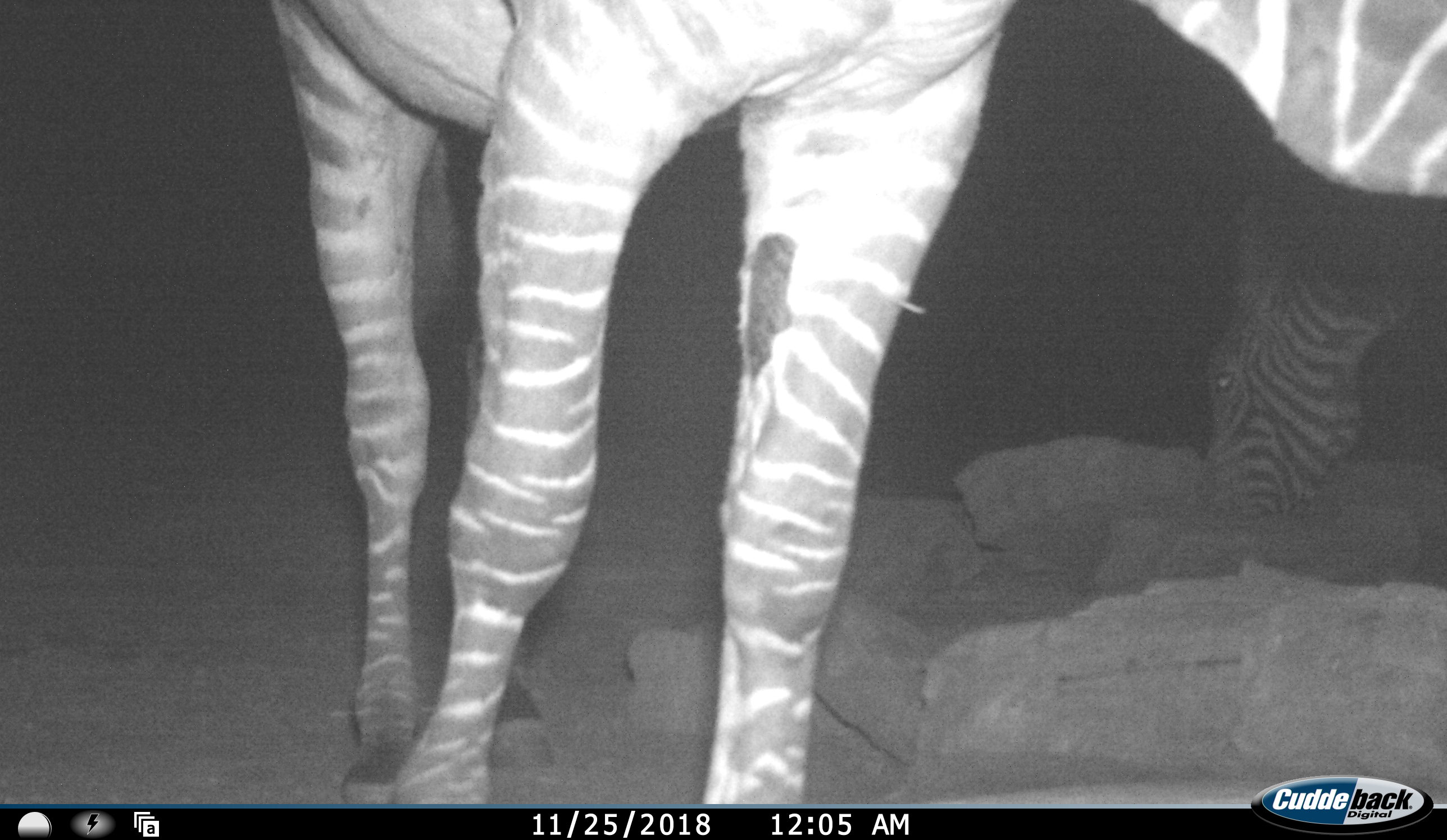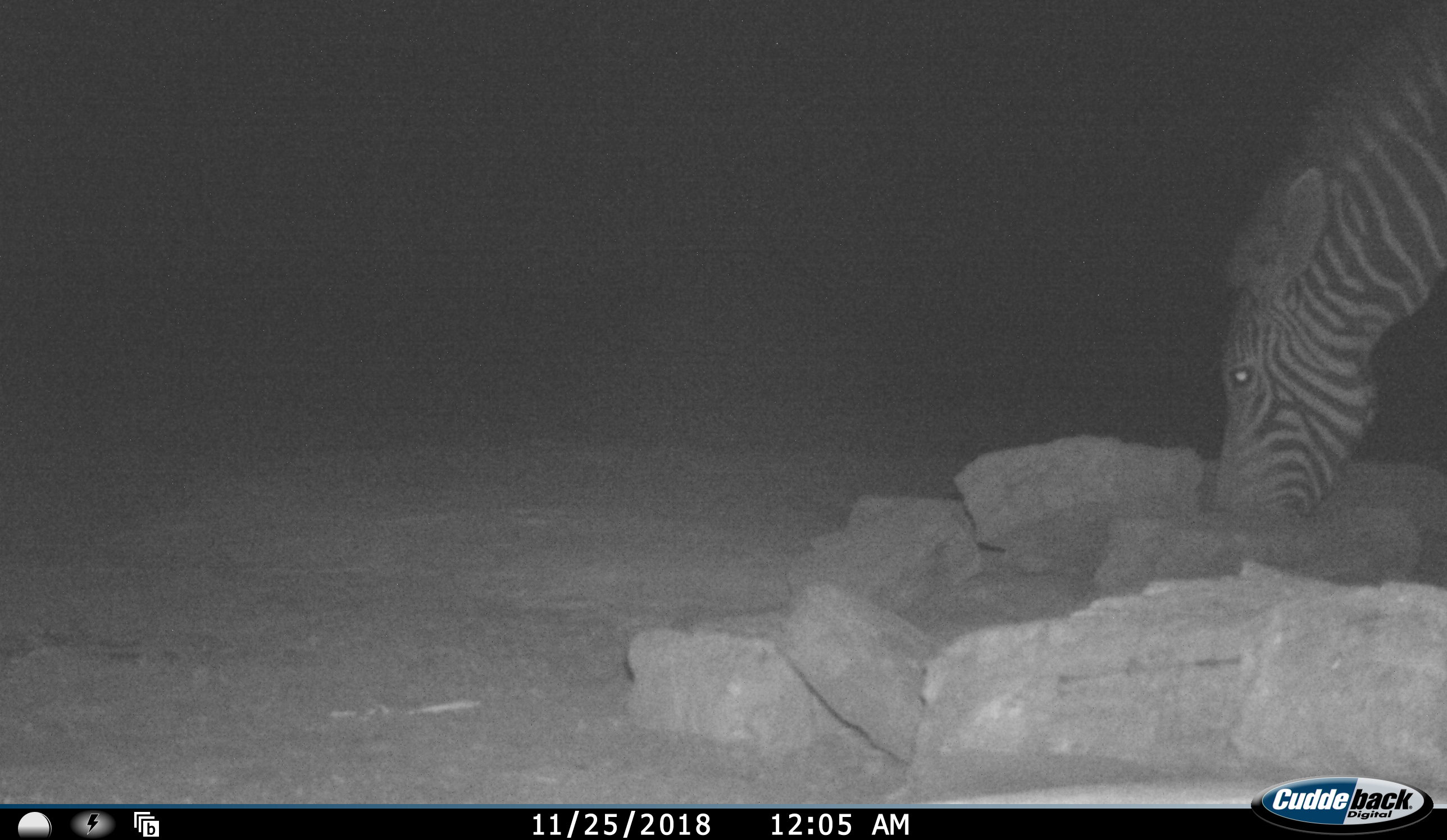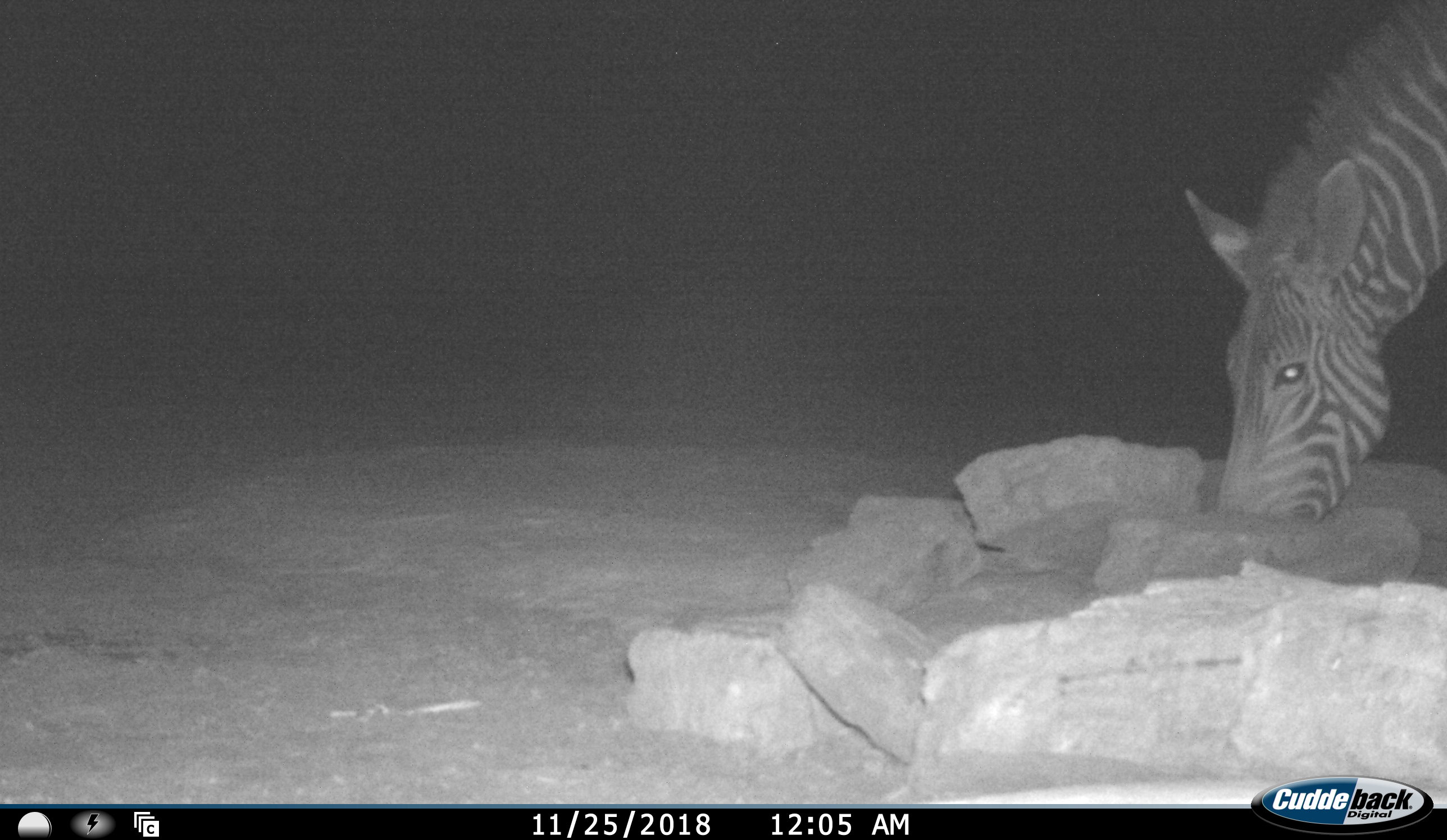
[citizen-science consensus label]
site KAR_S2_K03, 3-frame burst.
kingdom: Animalia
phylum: Chordata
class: Mammalia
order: Perissodactyla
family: Equidae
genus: Equus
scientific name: Equus zebra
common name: mountain zebra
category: zebramountain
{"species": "zebramountain (mountain zebra) (Equus zebra)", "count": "2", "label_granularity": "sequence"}